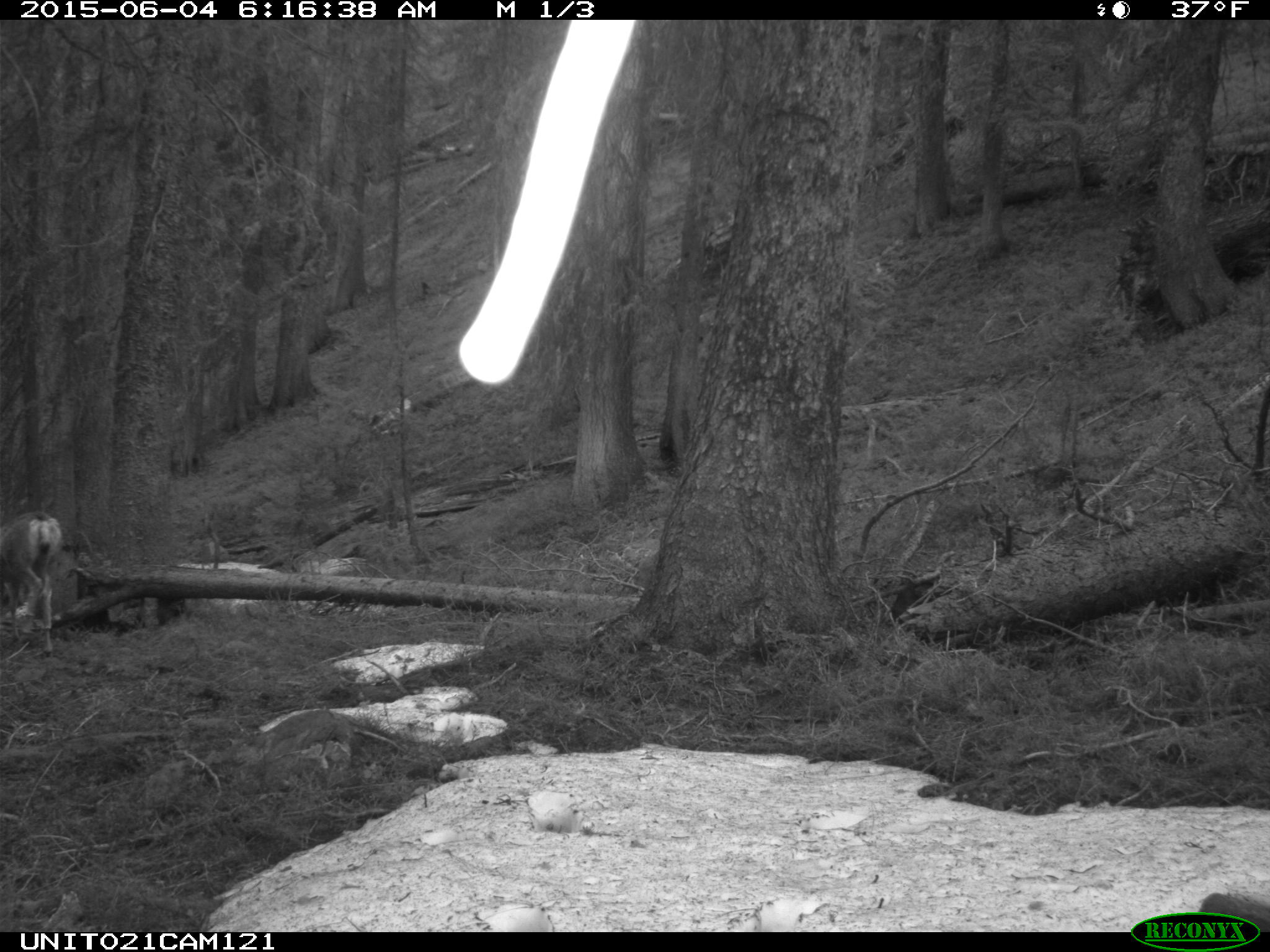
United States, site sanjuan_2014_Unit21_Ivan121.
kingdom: Animalia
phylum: Chordata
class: Mammalia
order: Artiodactyla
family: Cervidae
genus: Odocoileus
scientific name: Odocoileus hemionus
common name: mule deer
Odocoileus hemionus (mule deer).